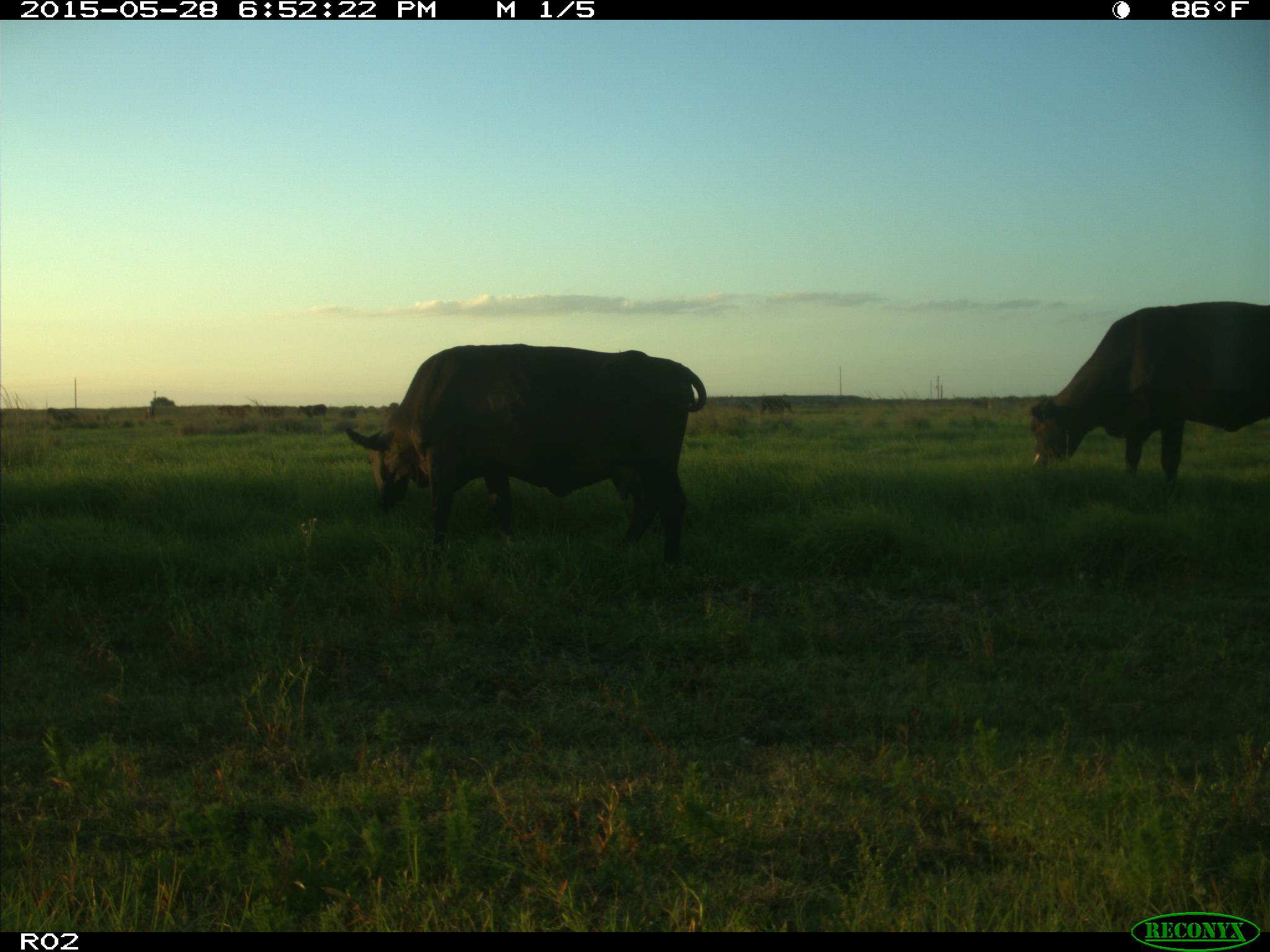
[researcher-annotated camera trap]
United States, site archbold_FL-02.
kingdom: Animalia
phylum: Chordata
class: Mammalia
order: Artiodactyla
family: Bovidae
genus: Bos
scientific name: Bos taurus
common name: domestic cow